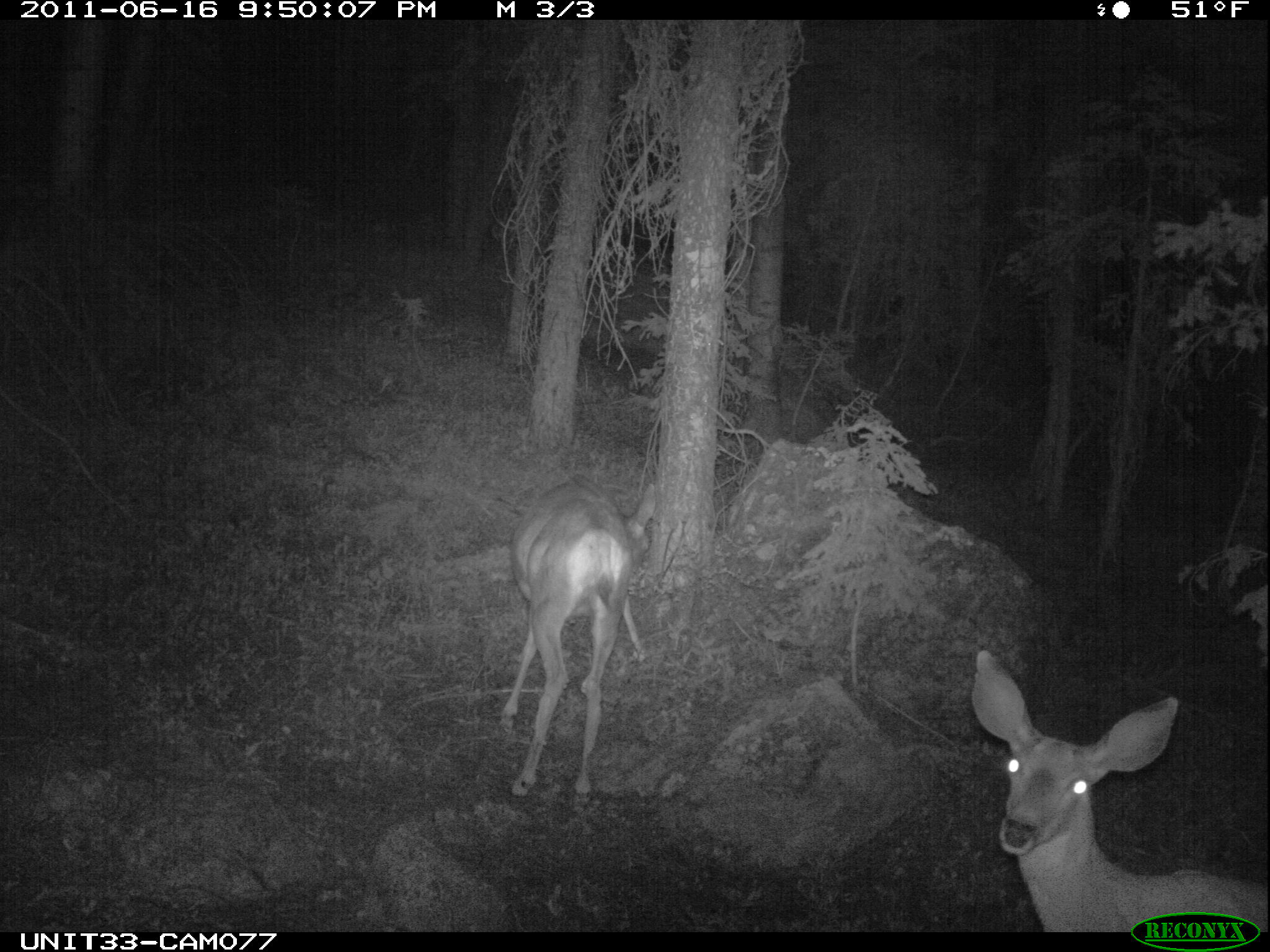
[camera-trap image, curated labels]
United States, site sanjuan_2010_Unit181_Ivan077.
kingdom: Animalia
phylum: Chordata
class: Mammalia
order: Artiodactyla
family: Cervidae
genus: Odocoileus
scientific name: Odocoileus hemionus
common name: mule deer